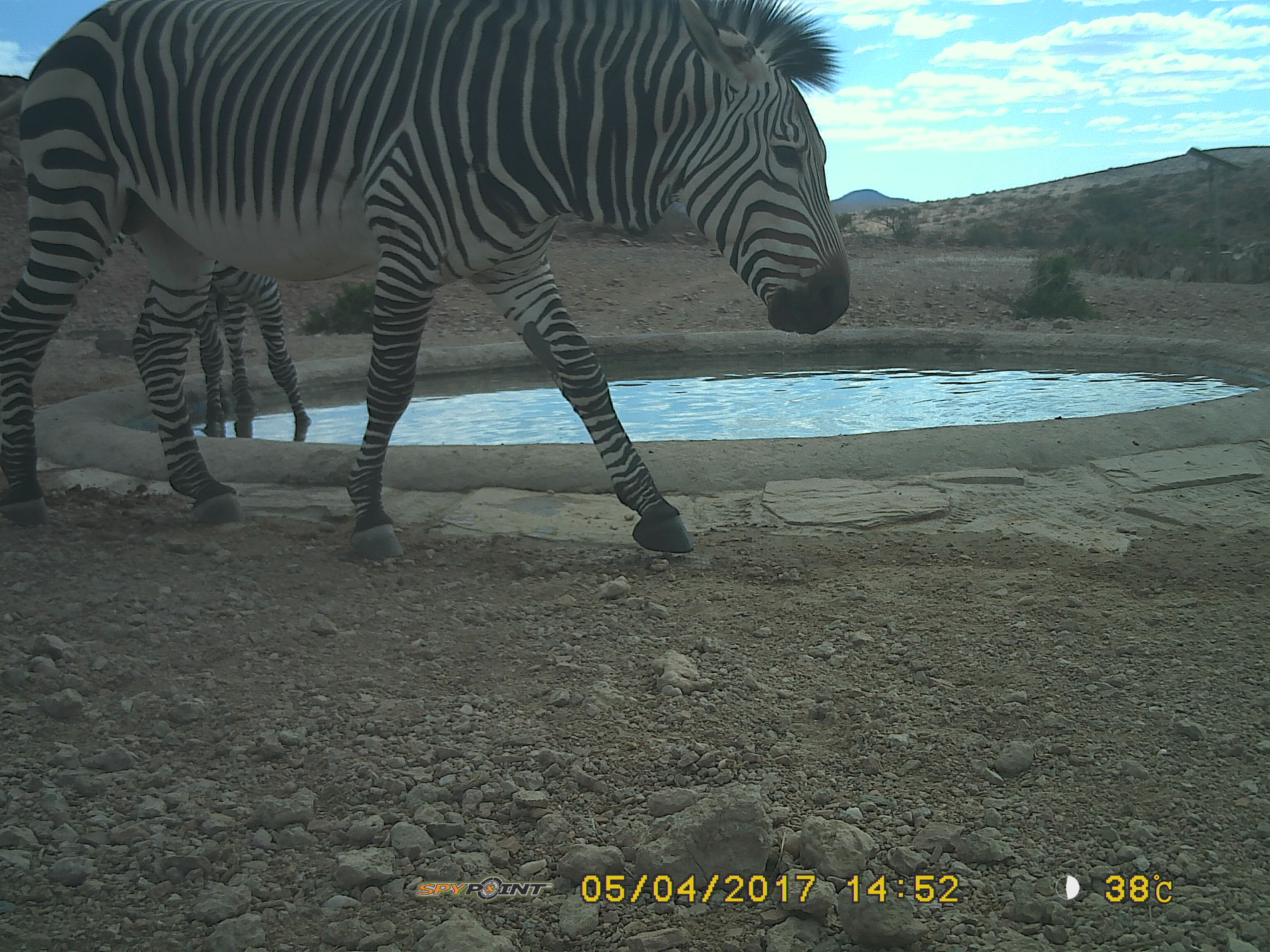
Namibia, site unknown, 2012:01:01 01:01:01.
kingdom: Animalia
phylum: Chordata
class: Mammalia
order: Perissodactyla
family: Equidae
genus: Equus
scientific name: Equus zebra hartmannae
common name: hartmann's mountain zebra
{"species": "Equus zebra hartmannae (hartmann's mountain zebra)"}